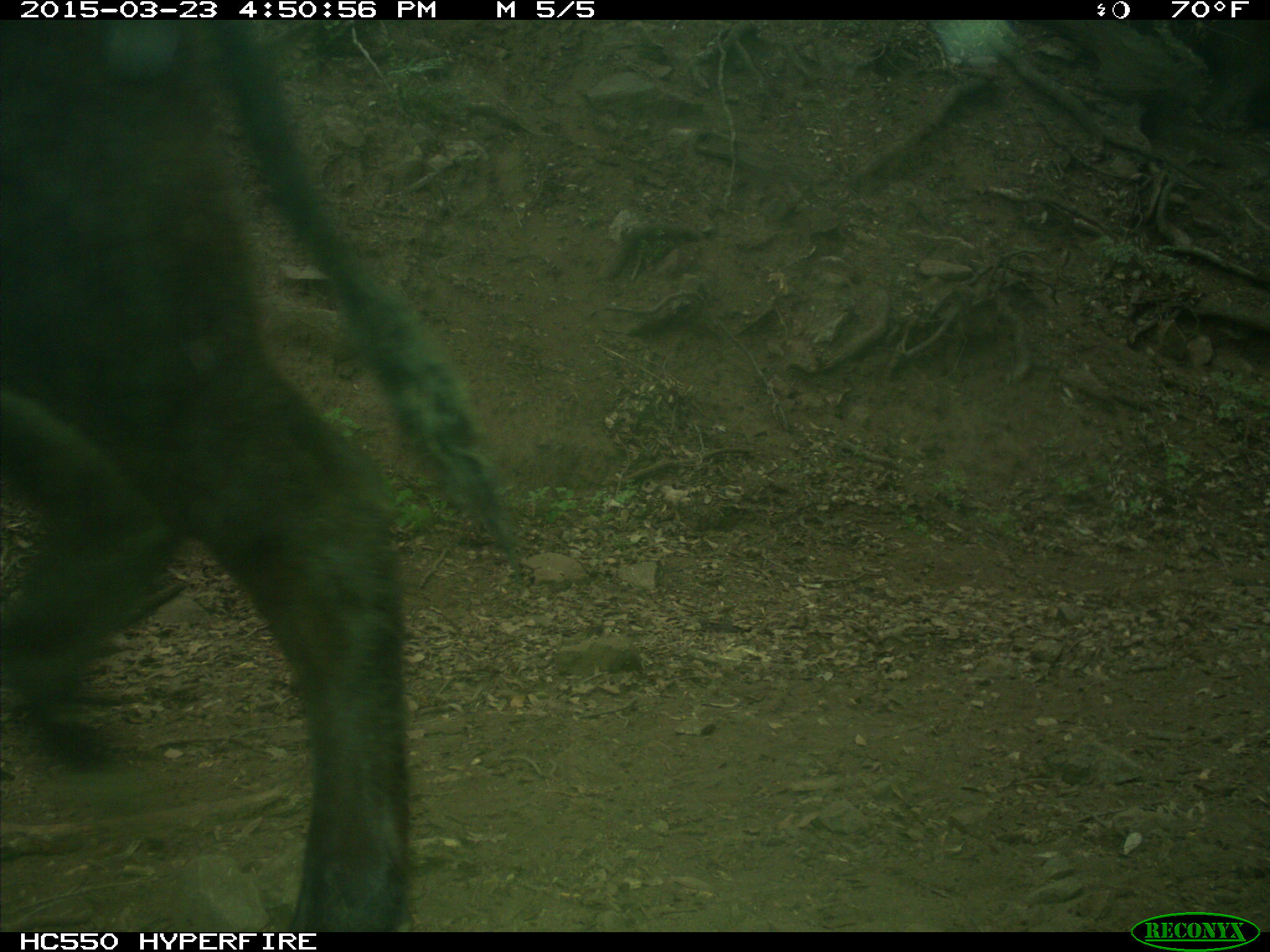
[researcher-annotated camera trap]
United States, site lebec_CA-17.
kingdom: Animalia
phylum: Chordata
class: Mammalia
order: Artiodactyla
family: Bovidae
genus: Bos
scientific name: Bos taurus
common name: domestic cow